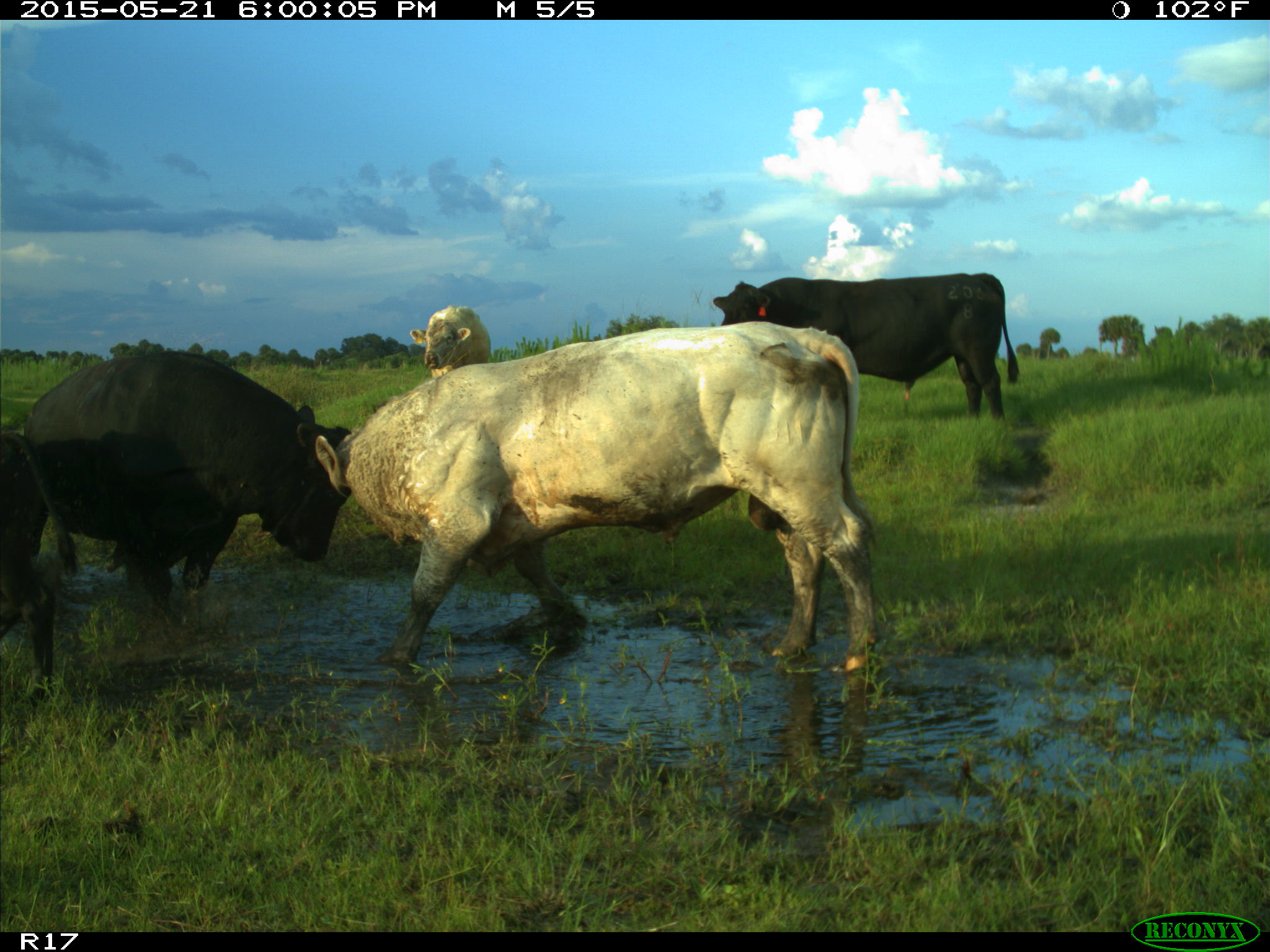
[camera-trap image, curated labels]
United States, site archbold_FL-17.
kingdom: Animalia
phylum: Chordata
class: Mammalia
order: Artiodactyla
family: Bovidae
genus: Bos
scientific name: Bos taurus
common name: domestic cow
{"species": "Bos taurus (domestic cow)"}